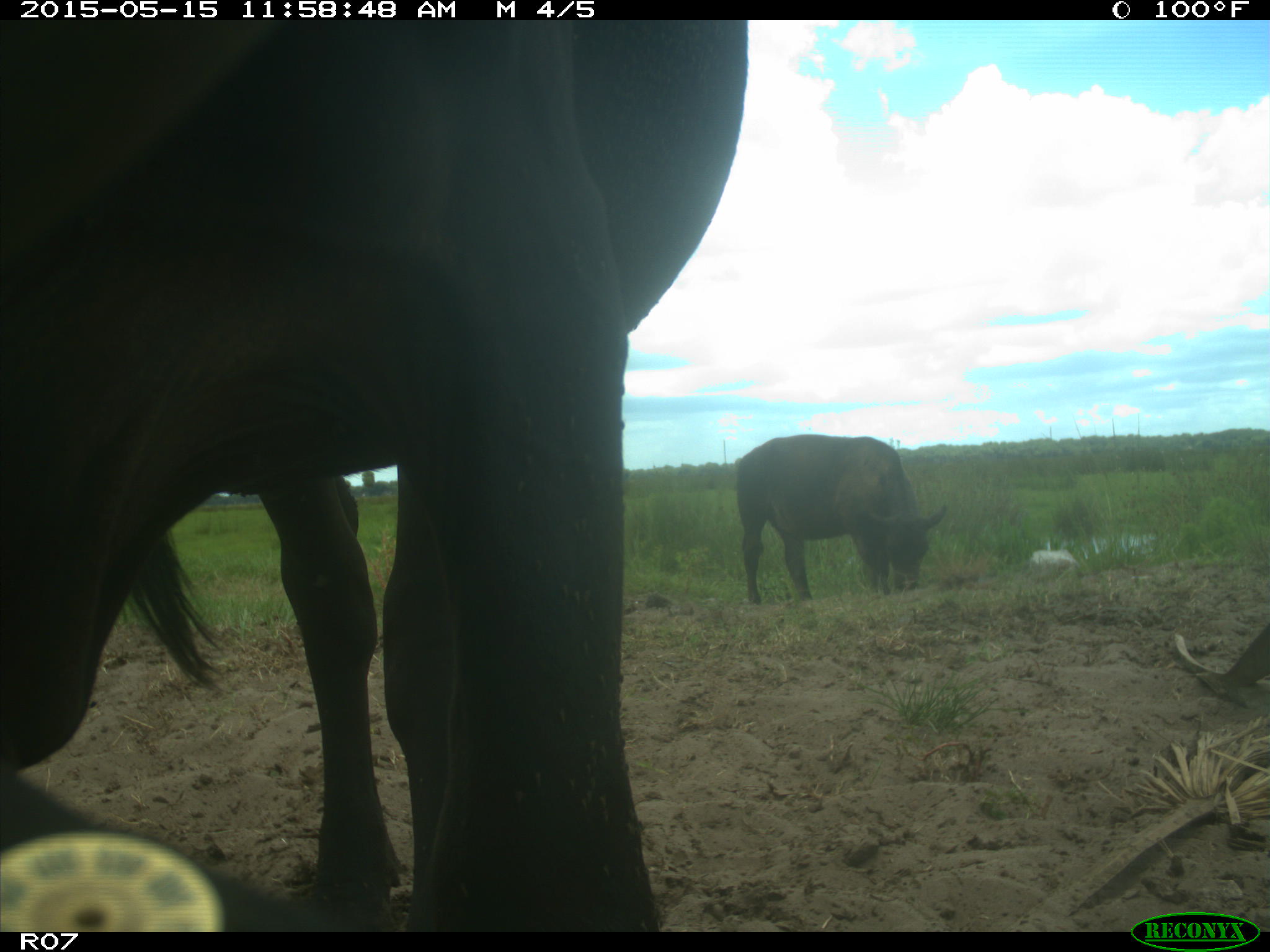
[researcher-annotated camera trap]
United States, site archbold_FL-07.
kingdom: Animalia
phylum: Chordata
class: Mammalia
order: Artiodactyla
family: Bovidae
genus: Bos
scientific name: Bos taurus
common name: domestic cow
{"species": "Bos taurus (domestic cow)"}